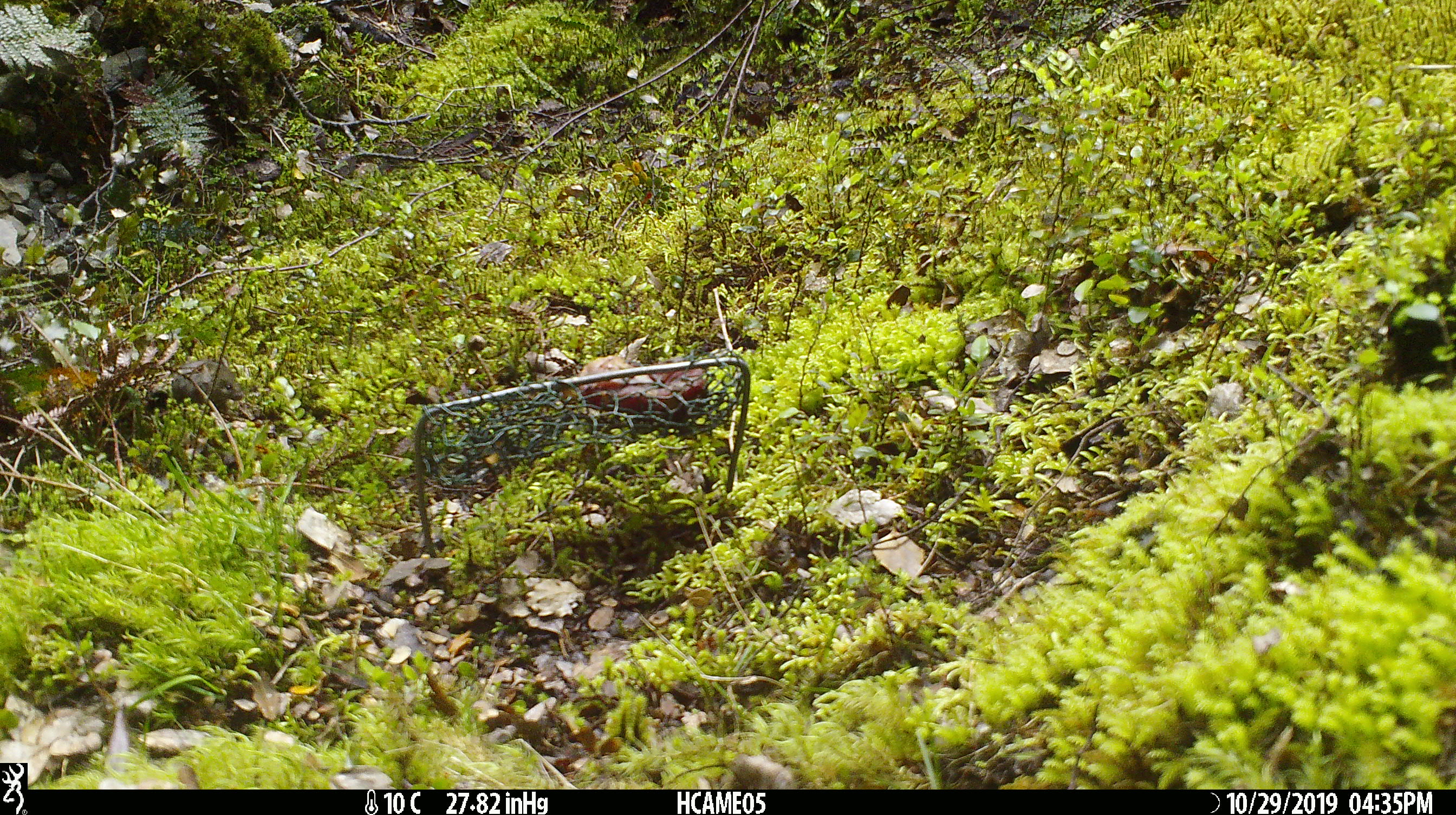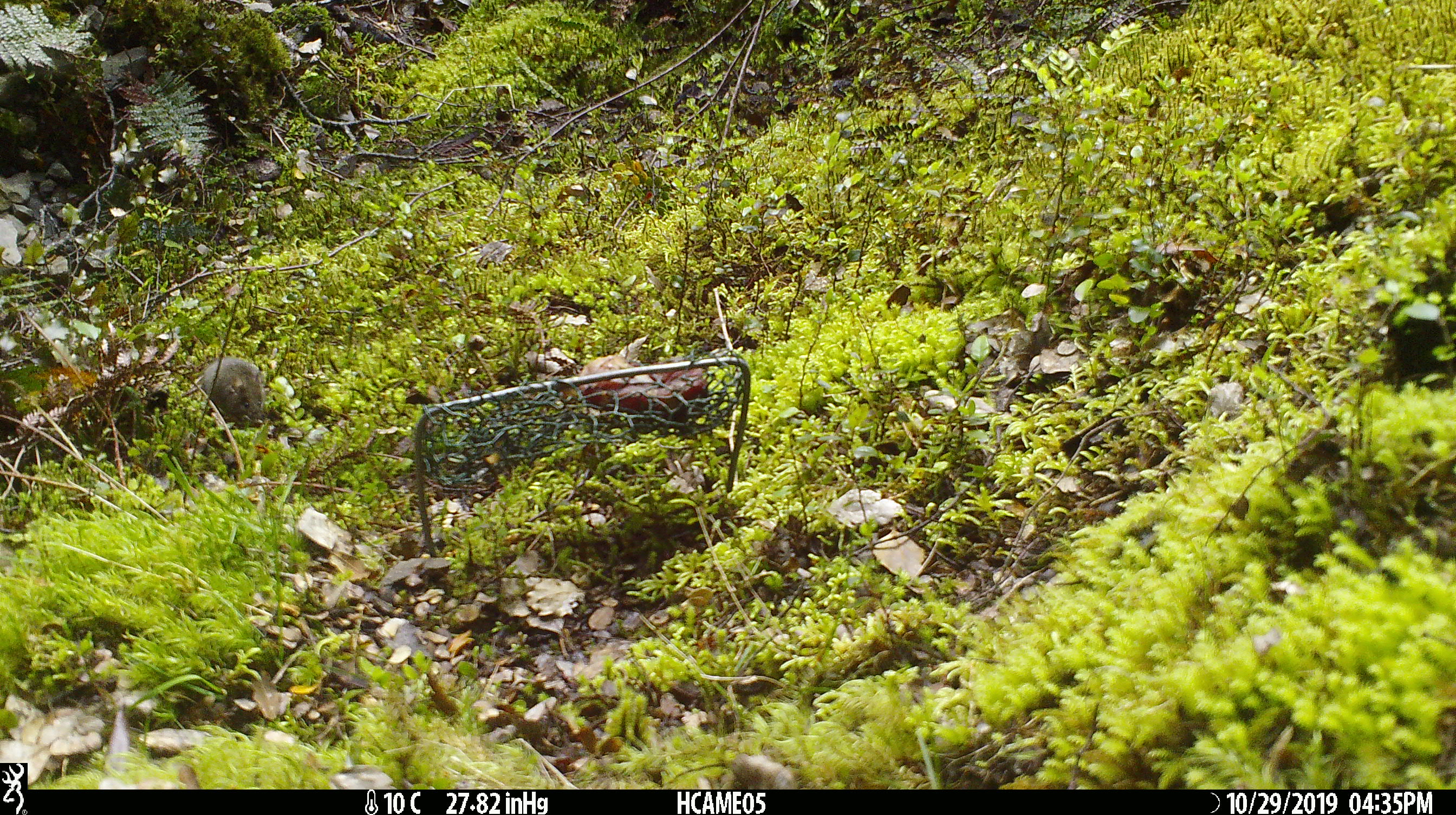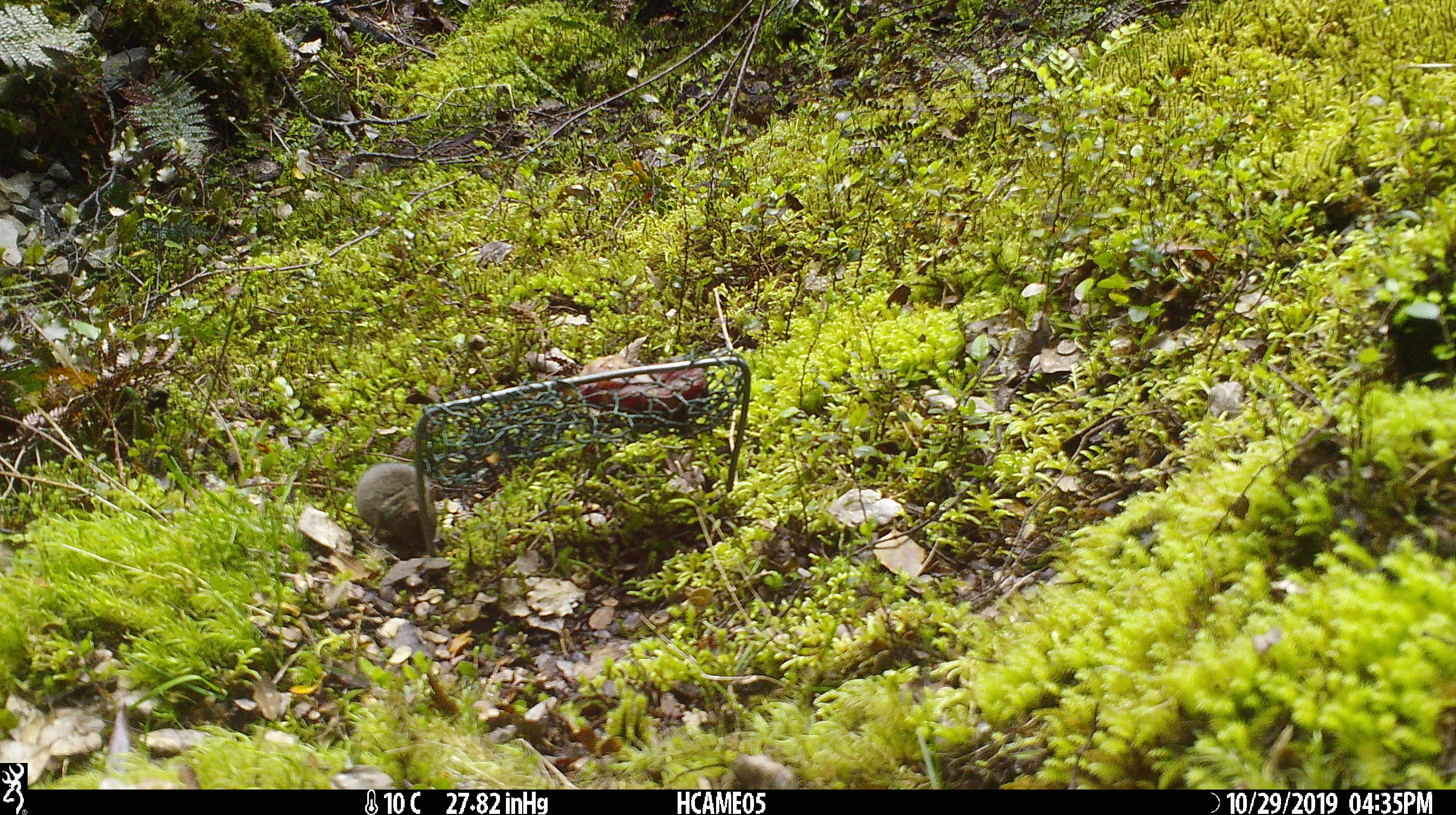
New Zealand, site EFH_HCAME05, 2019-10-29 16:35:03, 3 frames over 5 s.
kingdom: Animalia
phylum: Chordata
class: Mammalia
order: Rodentia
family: Muridae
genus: Mus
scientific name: Mus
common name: mouse